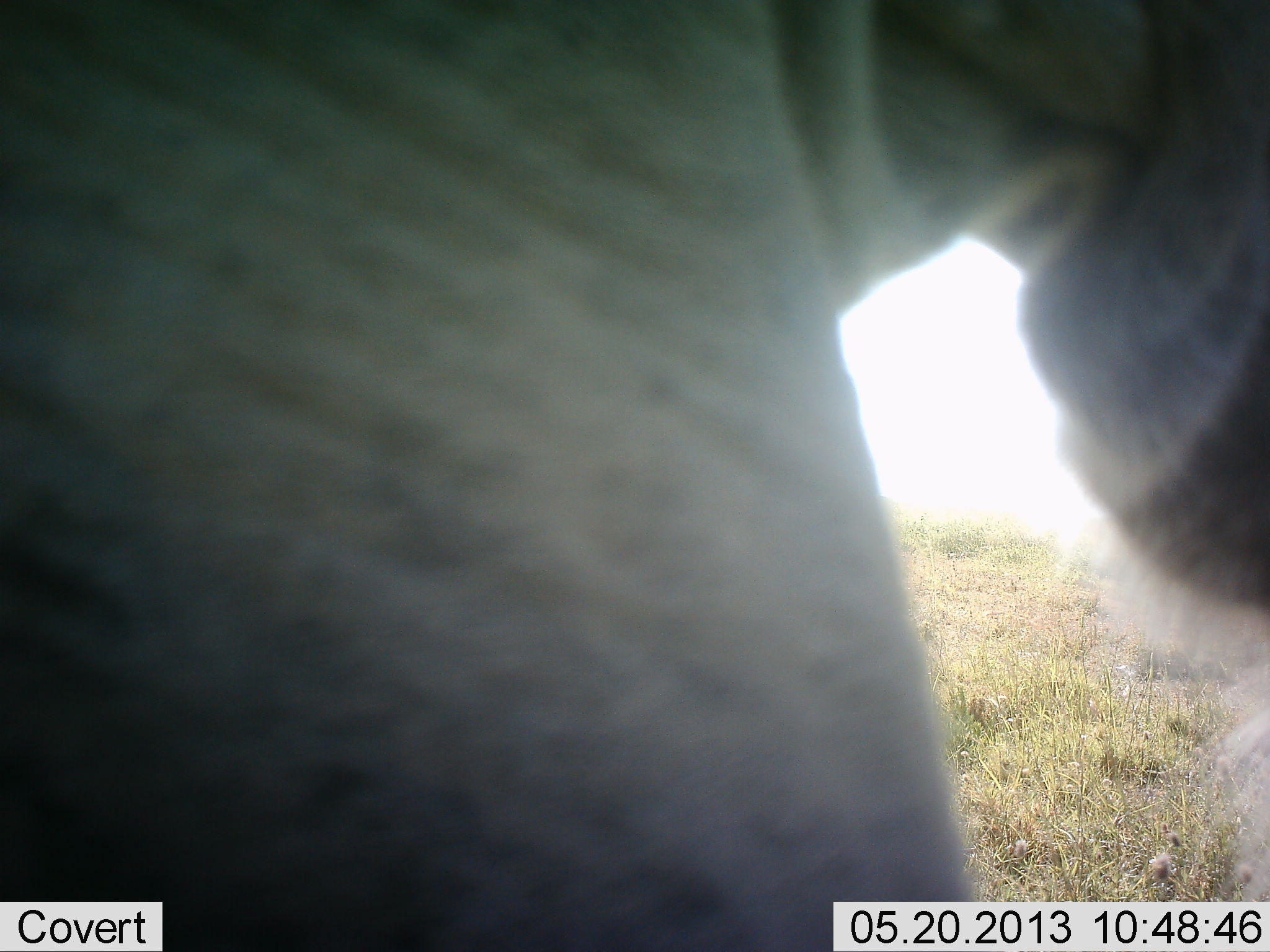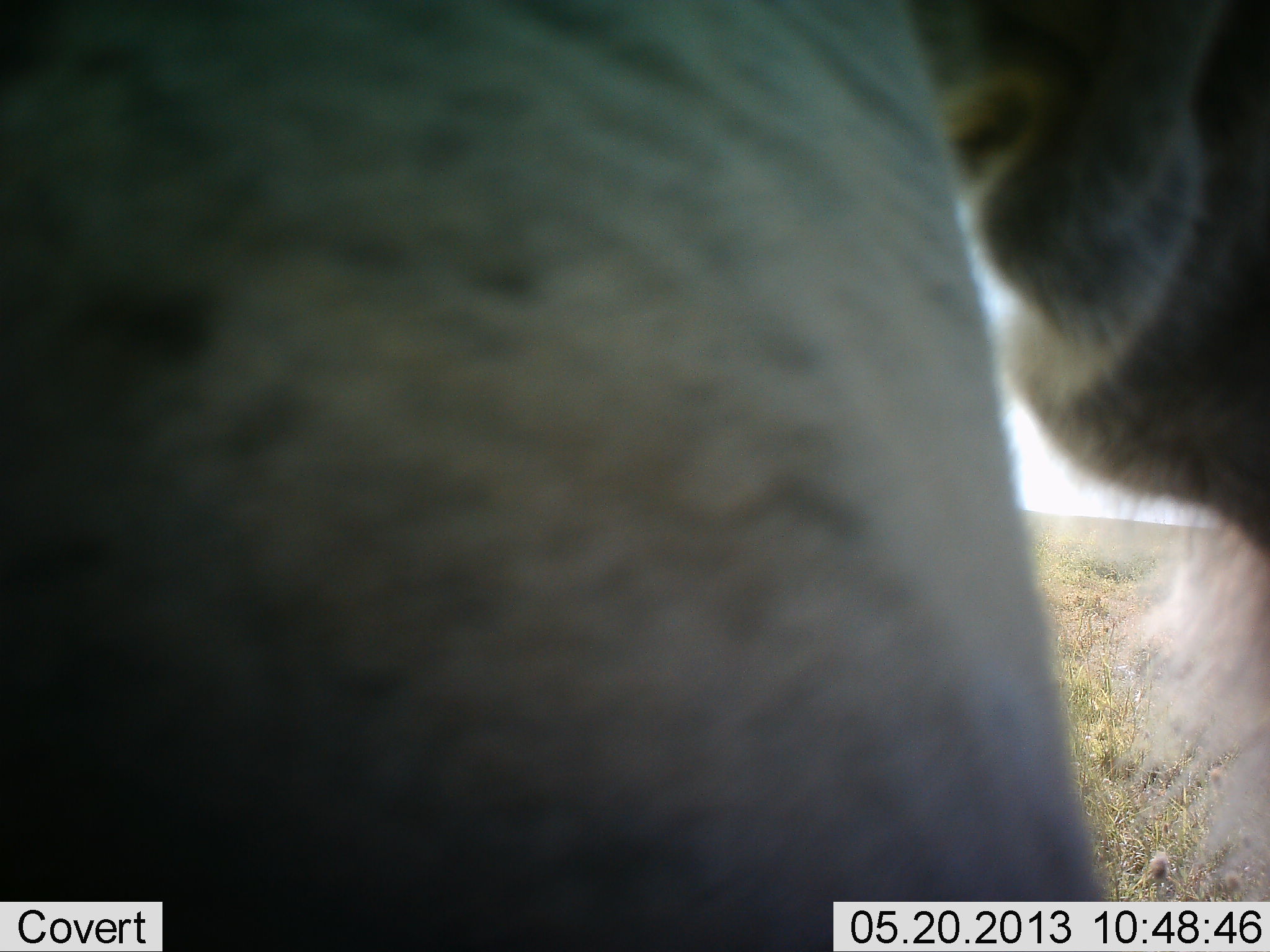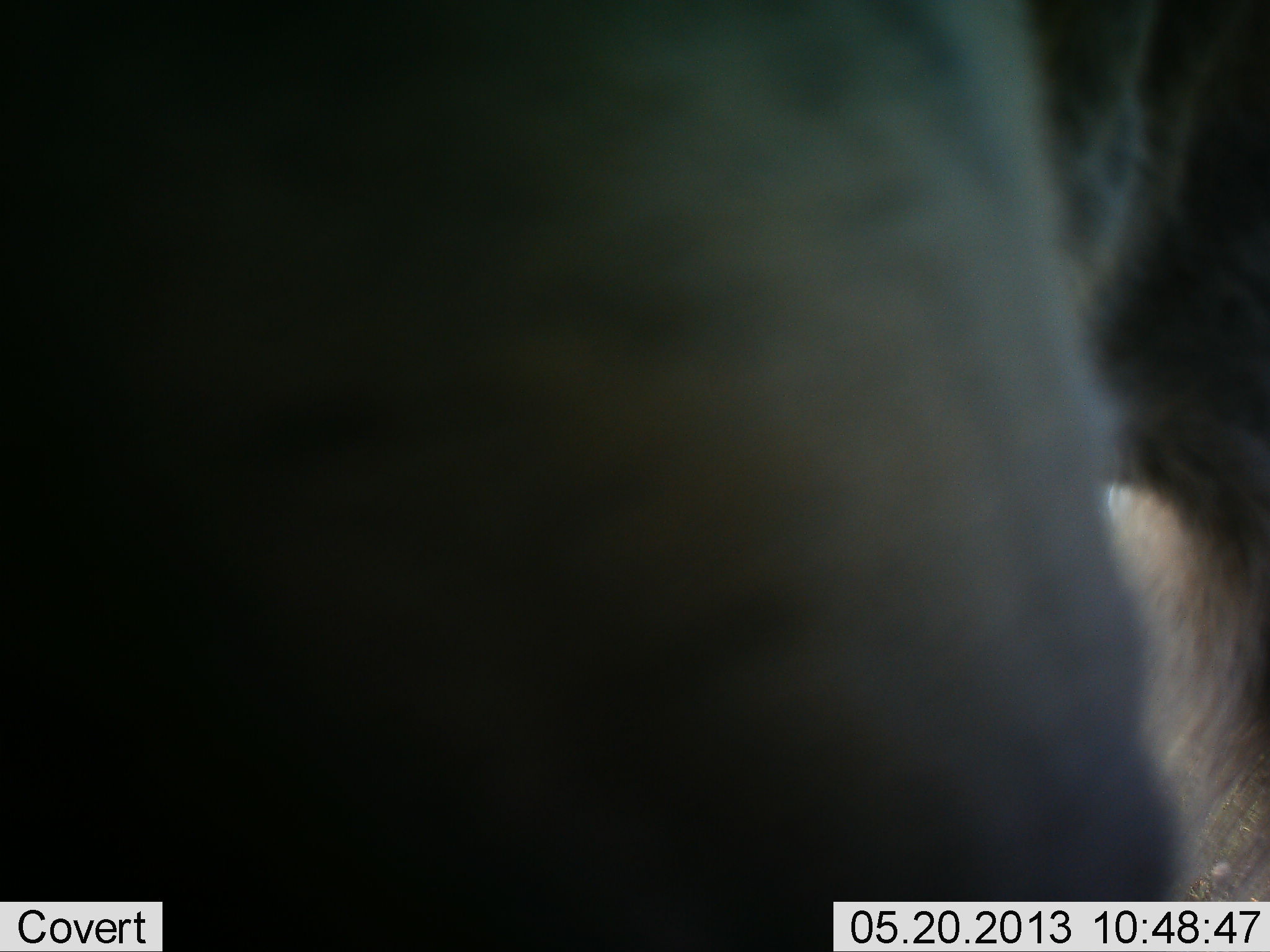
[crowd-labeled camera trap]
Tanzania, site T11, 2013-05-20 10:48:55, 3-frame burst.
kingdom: Animalia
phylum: Chordata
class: Mammalia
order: Artiodactyla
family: Bovidae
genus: Connochaetes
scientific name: Connochaetes taurinus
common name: blue wildebeest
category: wildebeest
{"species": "wildebeest (blue wildebeest) (Connochaetes taurinus)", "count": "1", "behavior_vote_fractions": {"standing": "100%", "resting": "0%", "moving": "0%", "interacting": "0%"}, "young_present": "0%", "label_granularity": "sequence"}